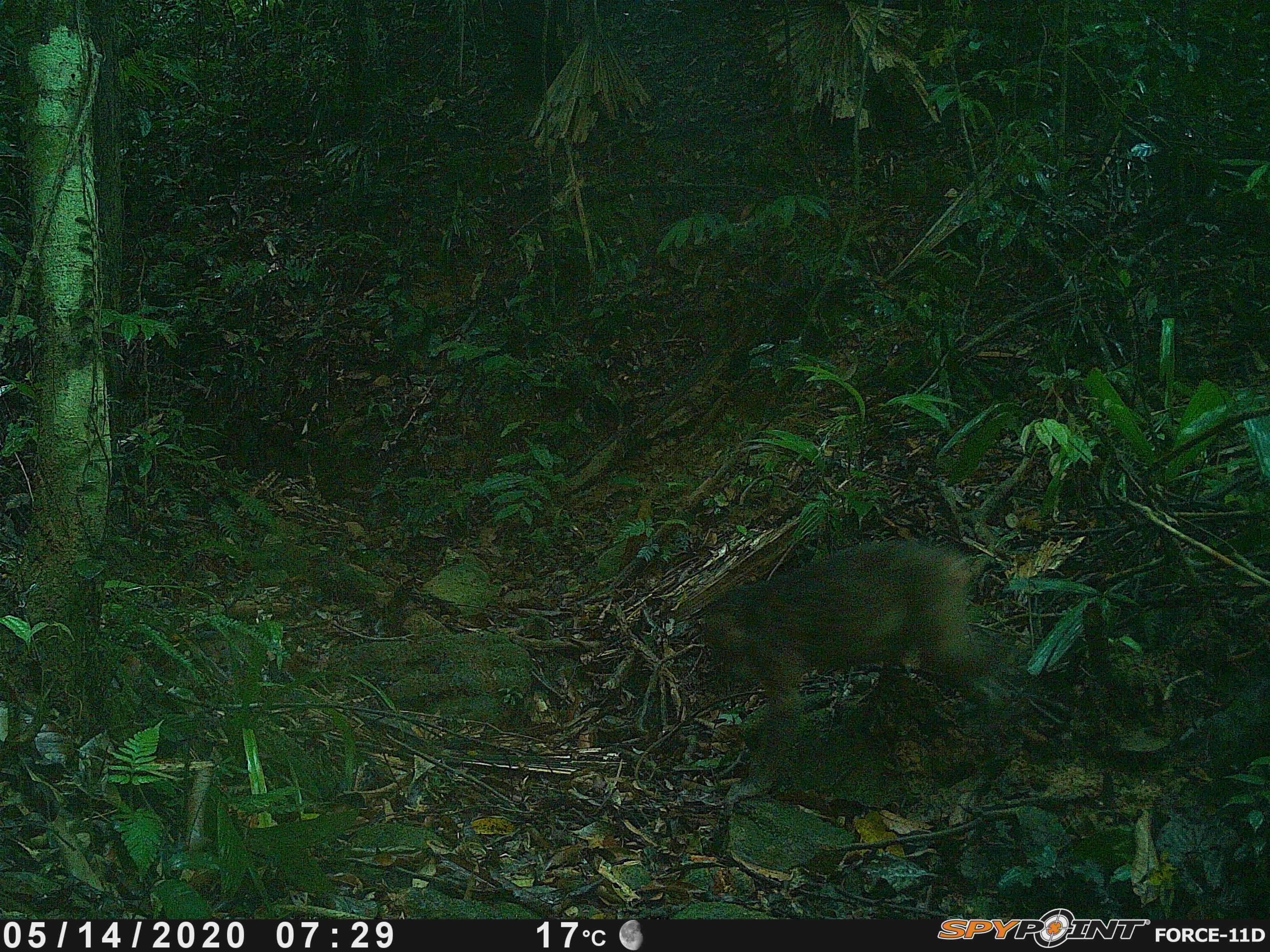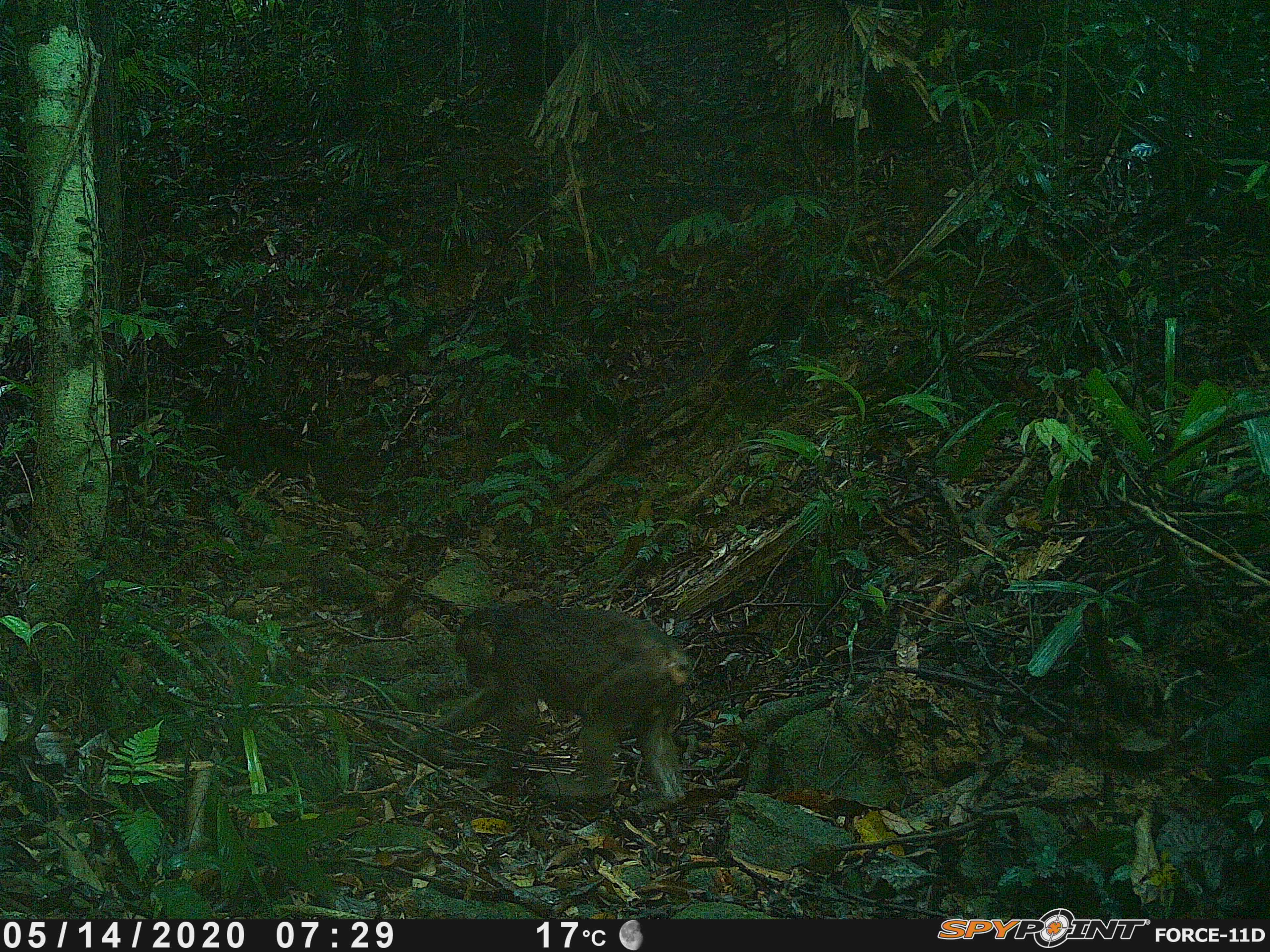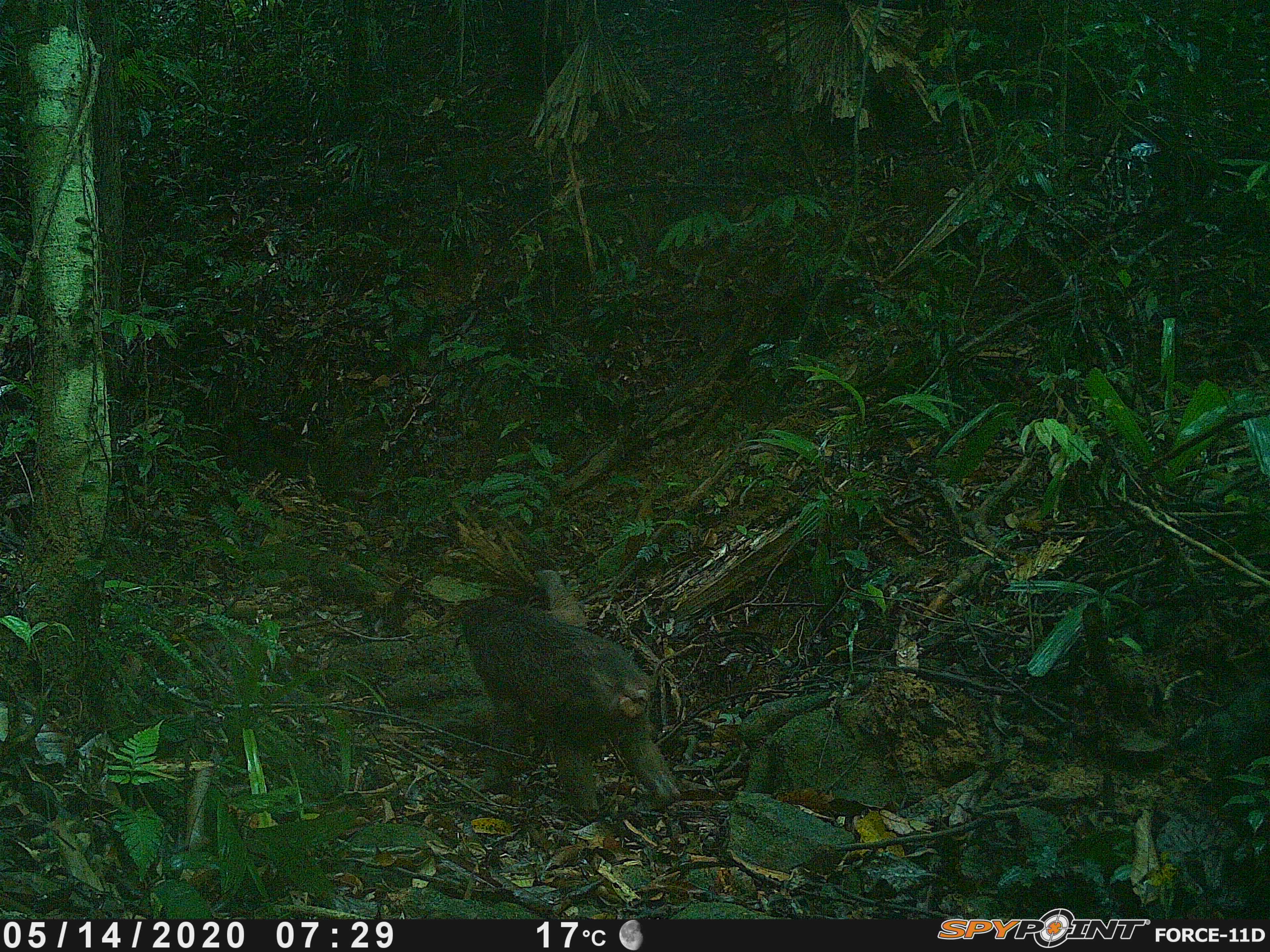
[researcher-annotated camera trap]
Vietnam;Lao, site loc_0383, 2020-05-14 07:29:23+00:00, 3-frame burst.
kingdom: Animalia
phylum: Chordata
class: Mammalia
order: Primates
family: Cercopithecidae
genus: Macaca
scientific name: Macaca arctoides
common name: stump-tailed macaque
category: stump tailed macaque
Stump tailed macaque (stump-tailed macaque) (Macaca arctoides). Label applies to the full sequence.